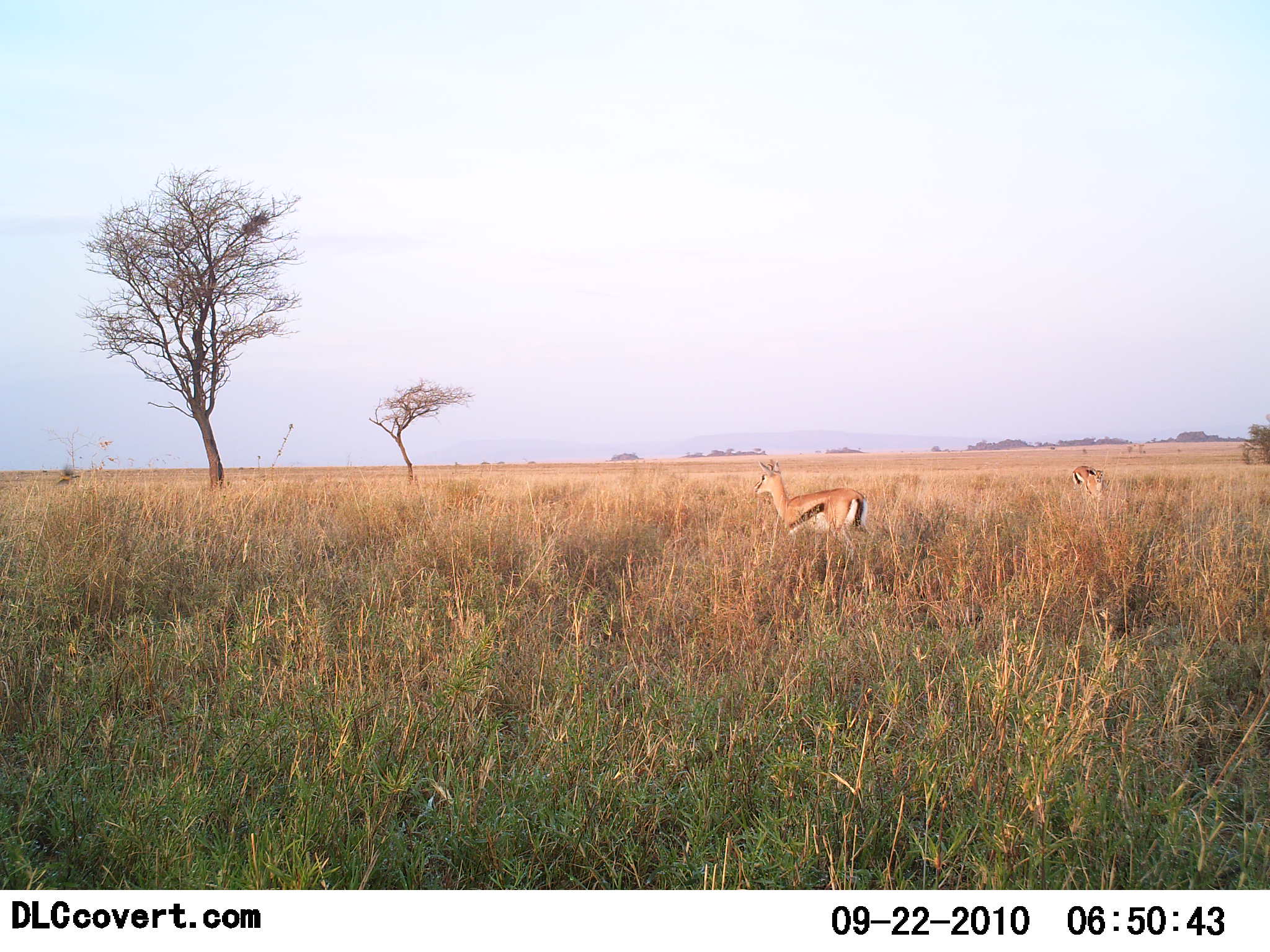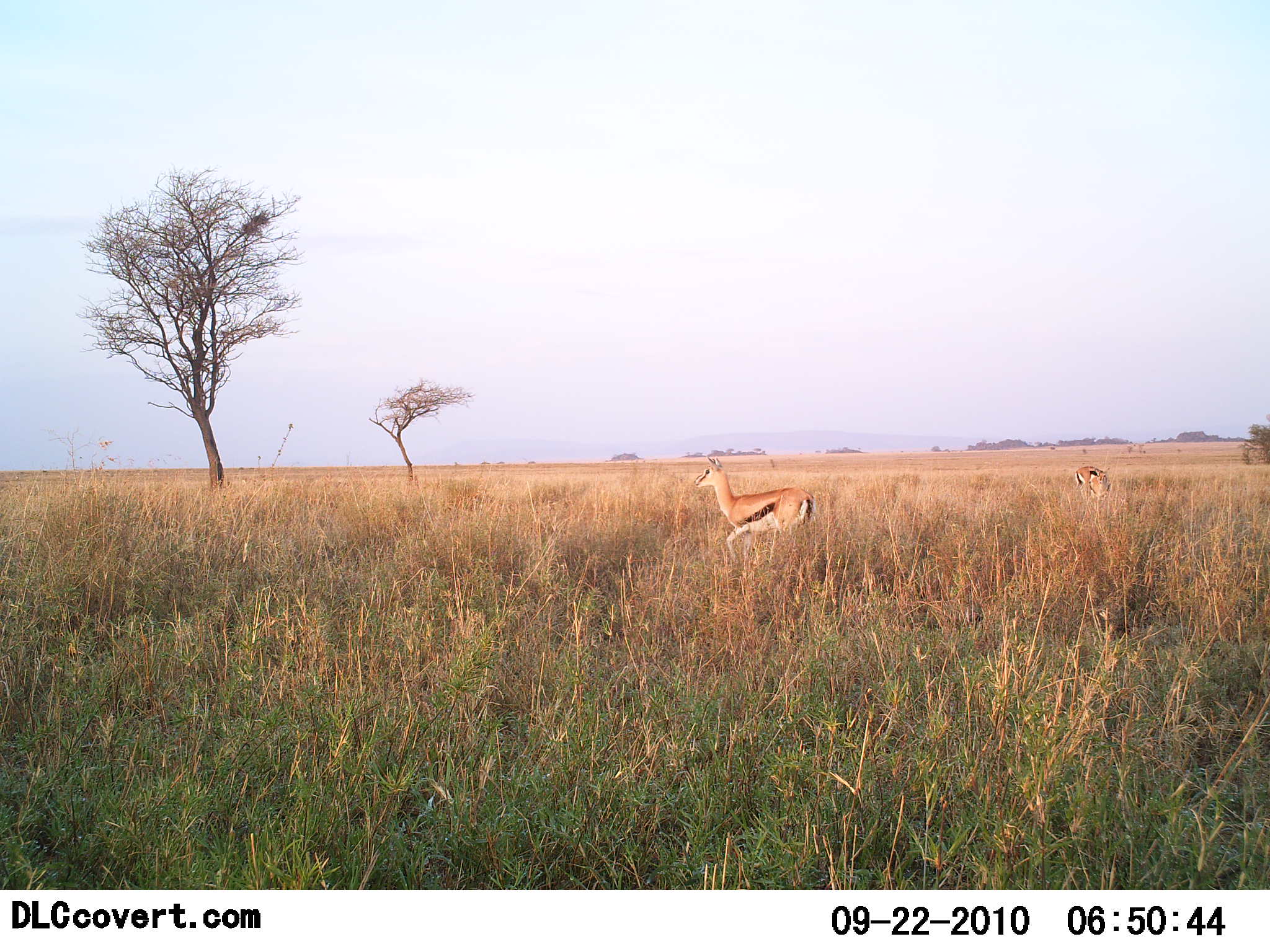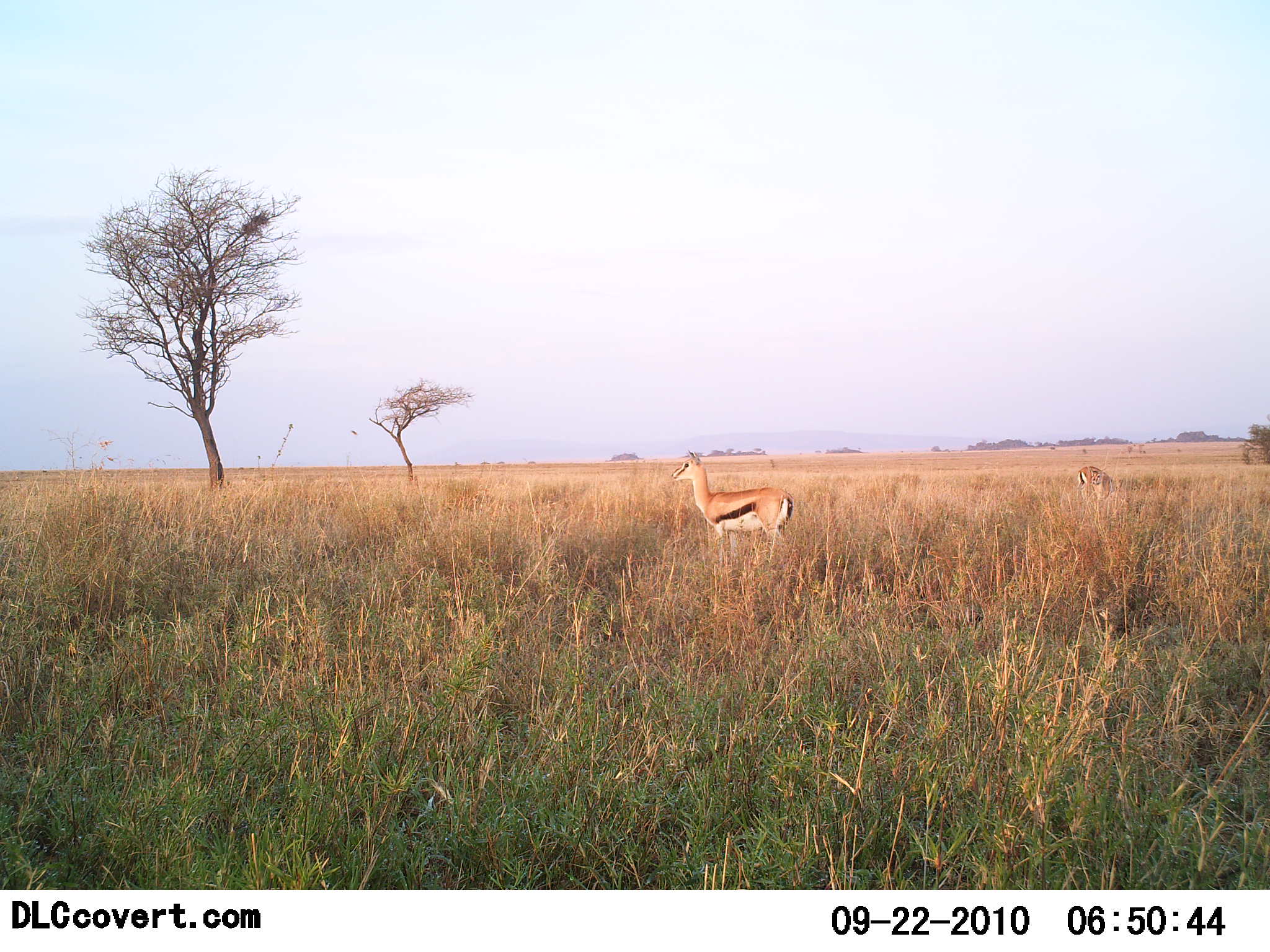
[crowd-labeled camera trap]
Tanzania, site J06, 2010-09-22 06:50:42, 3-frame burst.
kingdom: Animalia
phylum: Chordata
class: Mammalia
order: Artiodactyla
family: Bovidae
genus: Eudorcas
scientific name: Eudorcas thomsonii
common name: thomson's gazelle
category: gazellethomsons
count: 2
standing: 36%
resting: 0%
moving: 79%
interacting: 0%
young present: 0%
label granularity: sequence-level